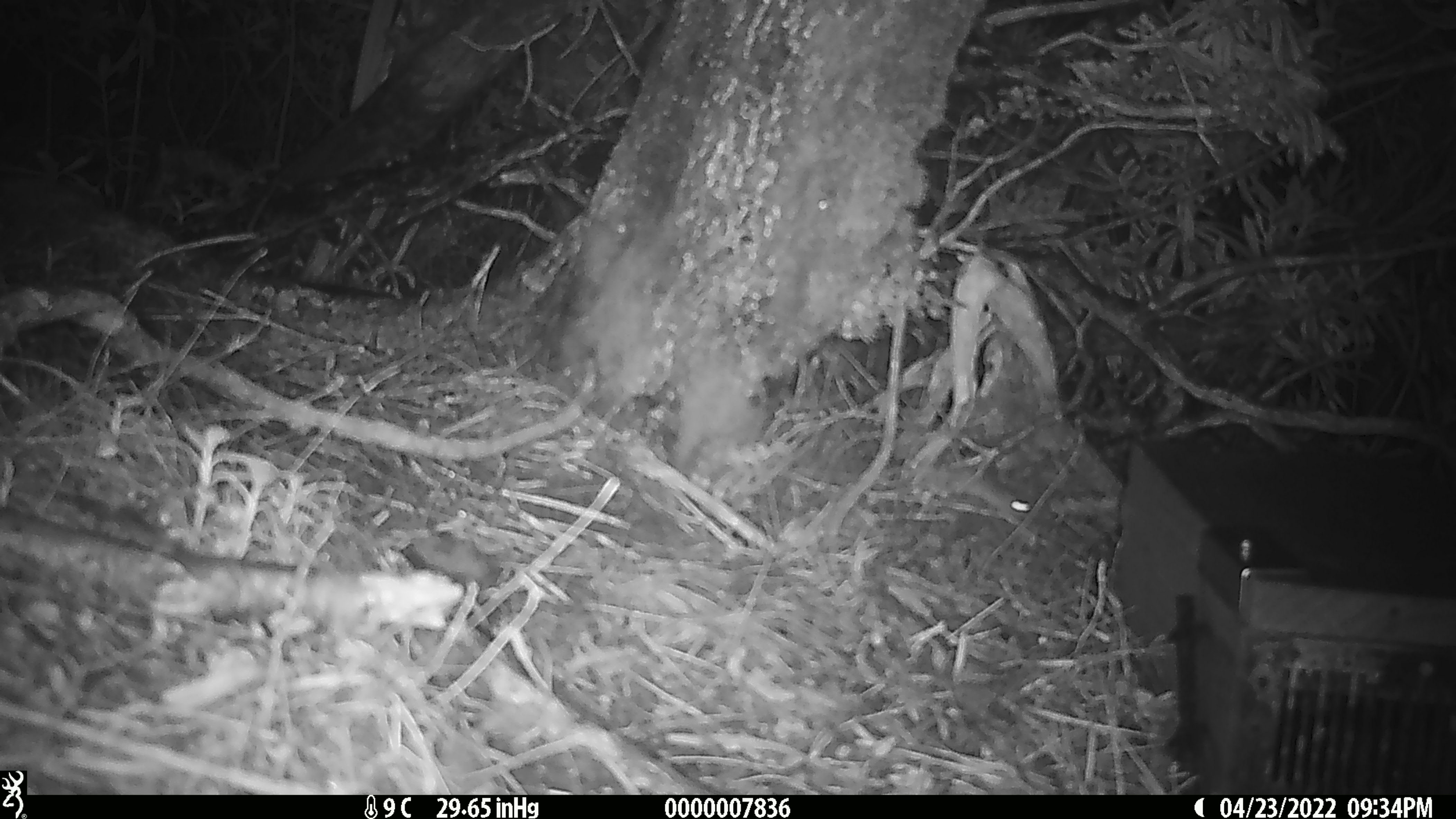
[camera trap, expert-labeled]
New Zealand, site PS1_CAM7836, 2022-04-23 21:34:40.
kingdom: Animalia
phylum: Chordata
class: Mammalia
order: Rodentia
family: Muridae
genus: Mus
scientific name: Mus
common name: mouse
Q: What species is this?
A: Mouse (Mus).